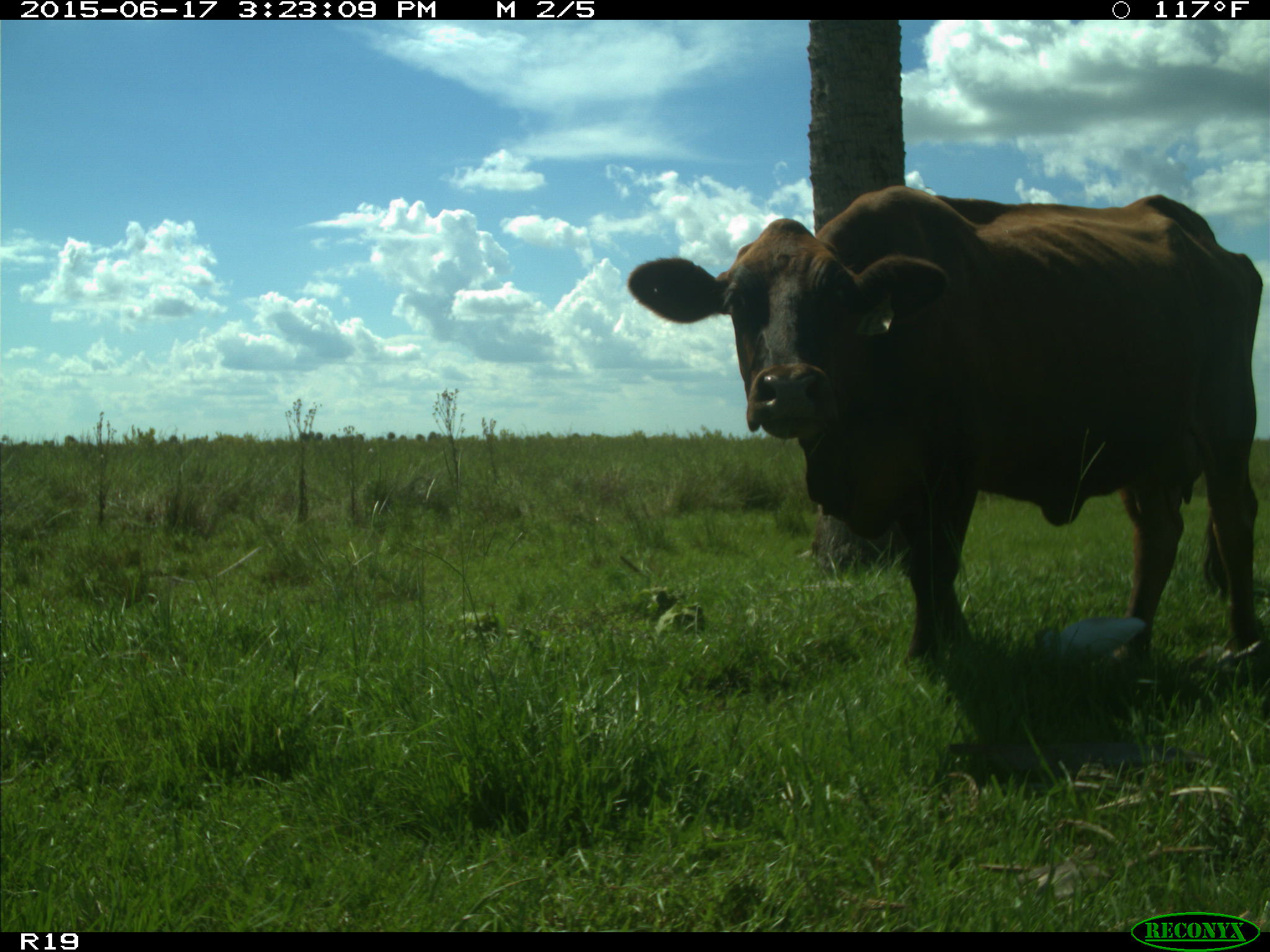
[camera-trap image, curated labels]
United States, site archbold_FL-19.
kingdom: Animalia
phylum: Chordata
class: Mammalia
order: Artiodactyla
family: Bovidae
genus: Bos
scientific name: Bos taurus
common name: domestic cow